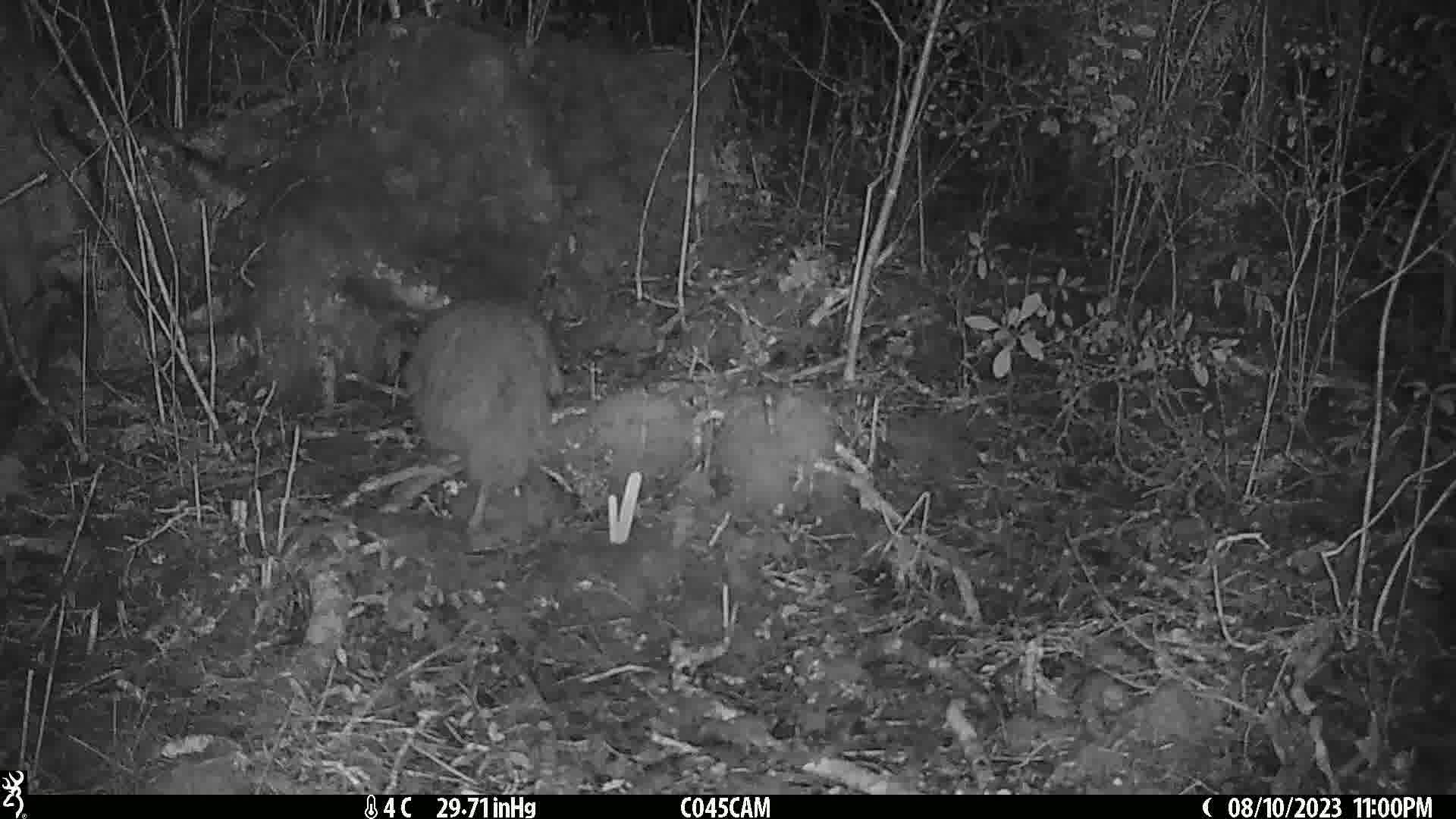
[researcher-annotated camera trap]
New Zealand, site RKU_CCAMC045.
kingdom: Animalia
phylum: Chordata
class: Aves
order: Apterygiformes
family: Apterygidae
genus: Apteryx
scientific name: Apteryx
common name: kiwi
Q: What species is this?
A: Kiwi (Apteryx).